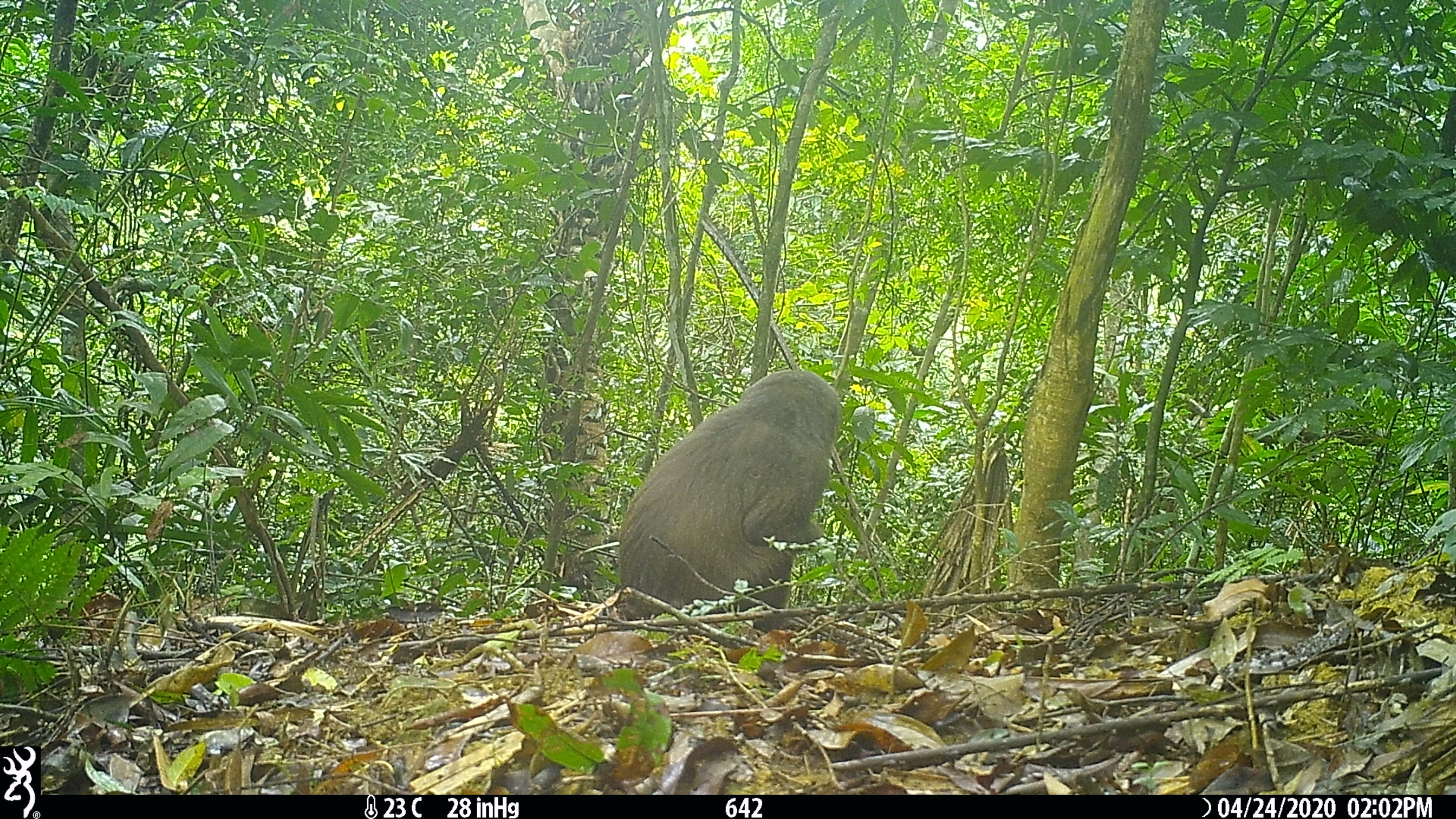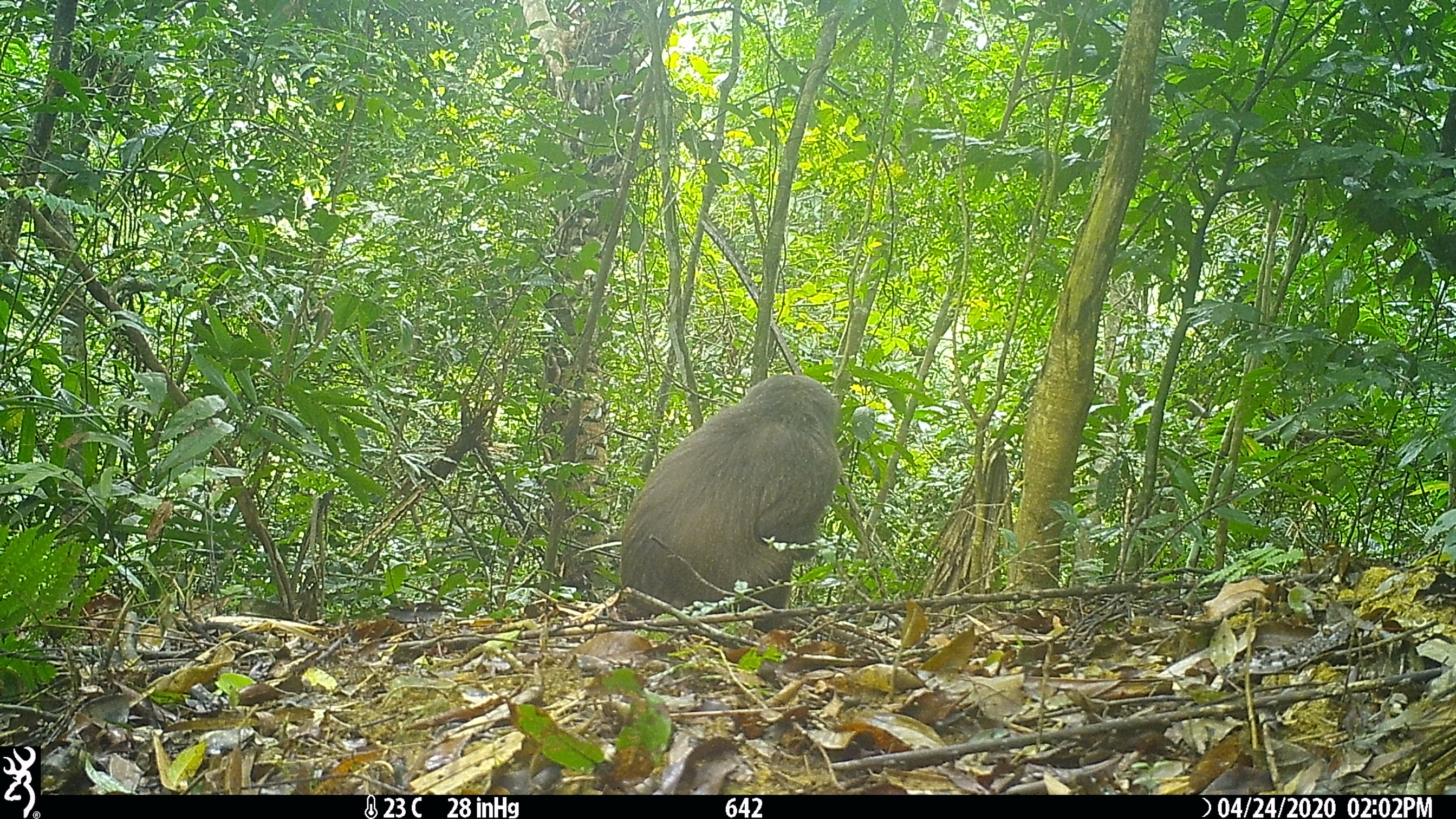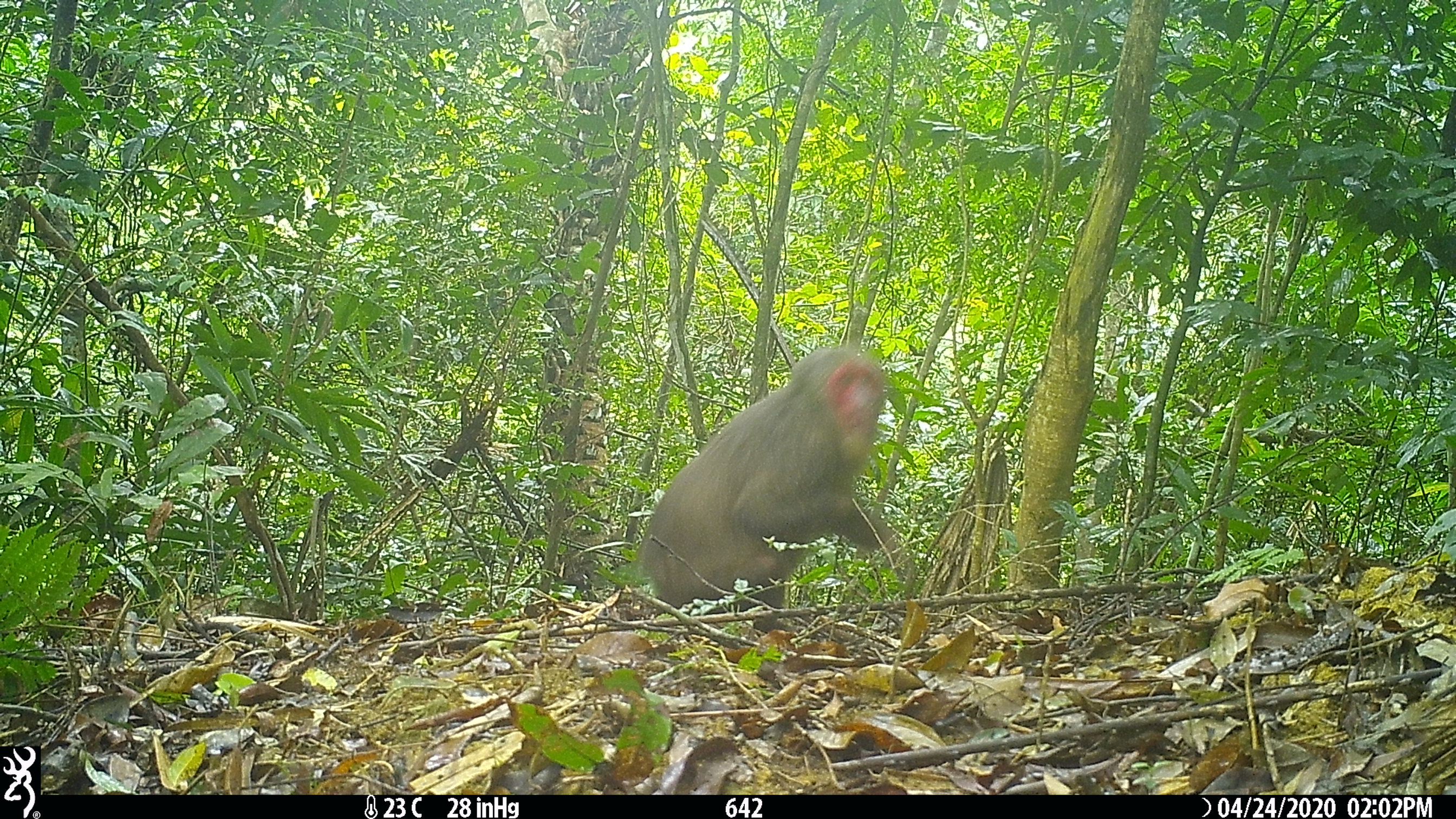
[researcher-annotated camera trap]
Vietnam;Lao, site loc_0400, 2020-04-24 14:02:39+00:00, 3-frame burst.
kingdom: Animalia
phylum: Chordata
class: Mammalia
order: Primates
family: Cercopithecidae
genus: Macaca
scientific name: Macaca arctoides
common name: stump-tailed macaque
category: stump tailed macaque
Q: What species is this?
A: Stump tailed macaque (stump-tailed macaque) (Macaca arctoides).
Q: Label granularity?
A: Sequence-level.